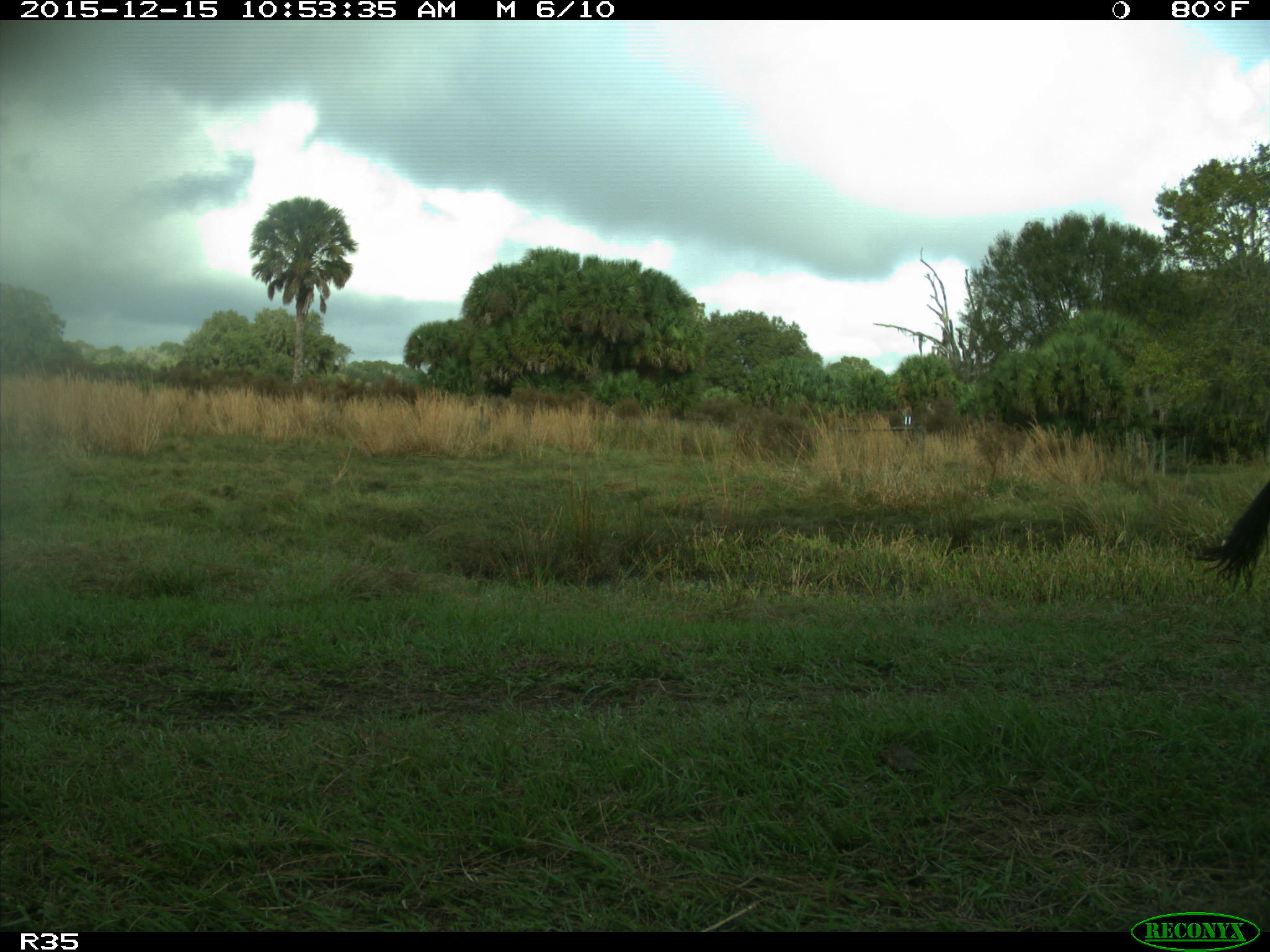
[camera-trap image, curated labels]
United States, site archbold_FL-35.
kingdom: Animalia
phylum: Chordata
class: Mammalia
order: Artiodactyla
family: Bovidae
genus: Bos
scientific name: Bos taurus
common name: domestic cow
Bos taurus (domestic cow).